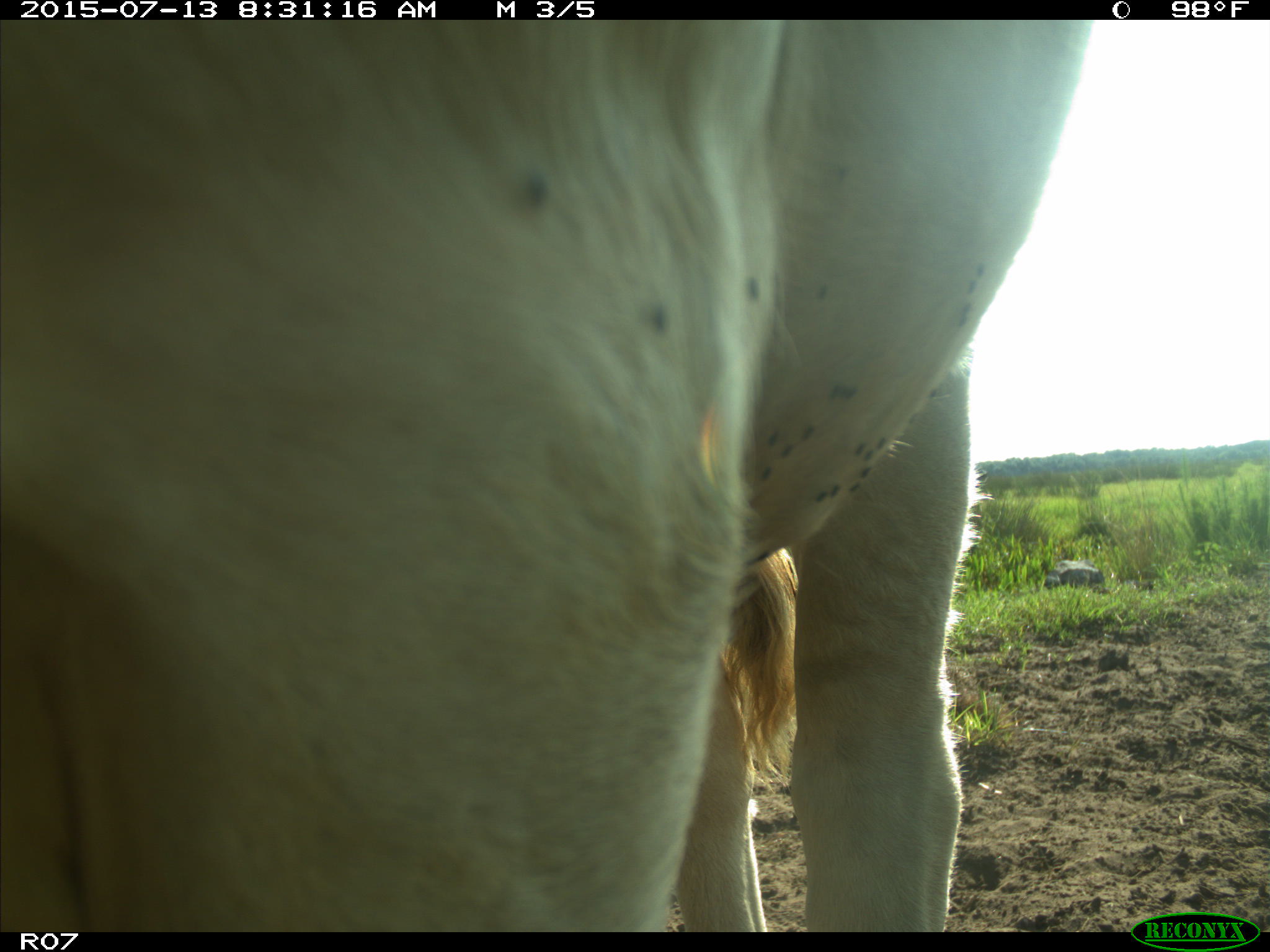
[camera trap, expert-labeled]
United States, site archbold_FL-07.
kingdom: Animalia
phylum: Chordata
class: Mammalia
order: Artiodactyla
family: Bovidae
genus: Bos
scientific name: Bos taurus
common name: domestic cow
Bos taurus (domestic cow).